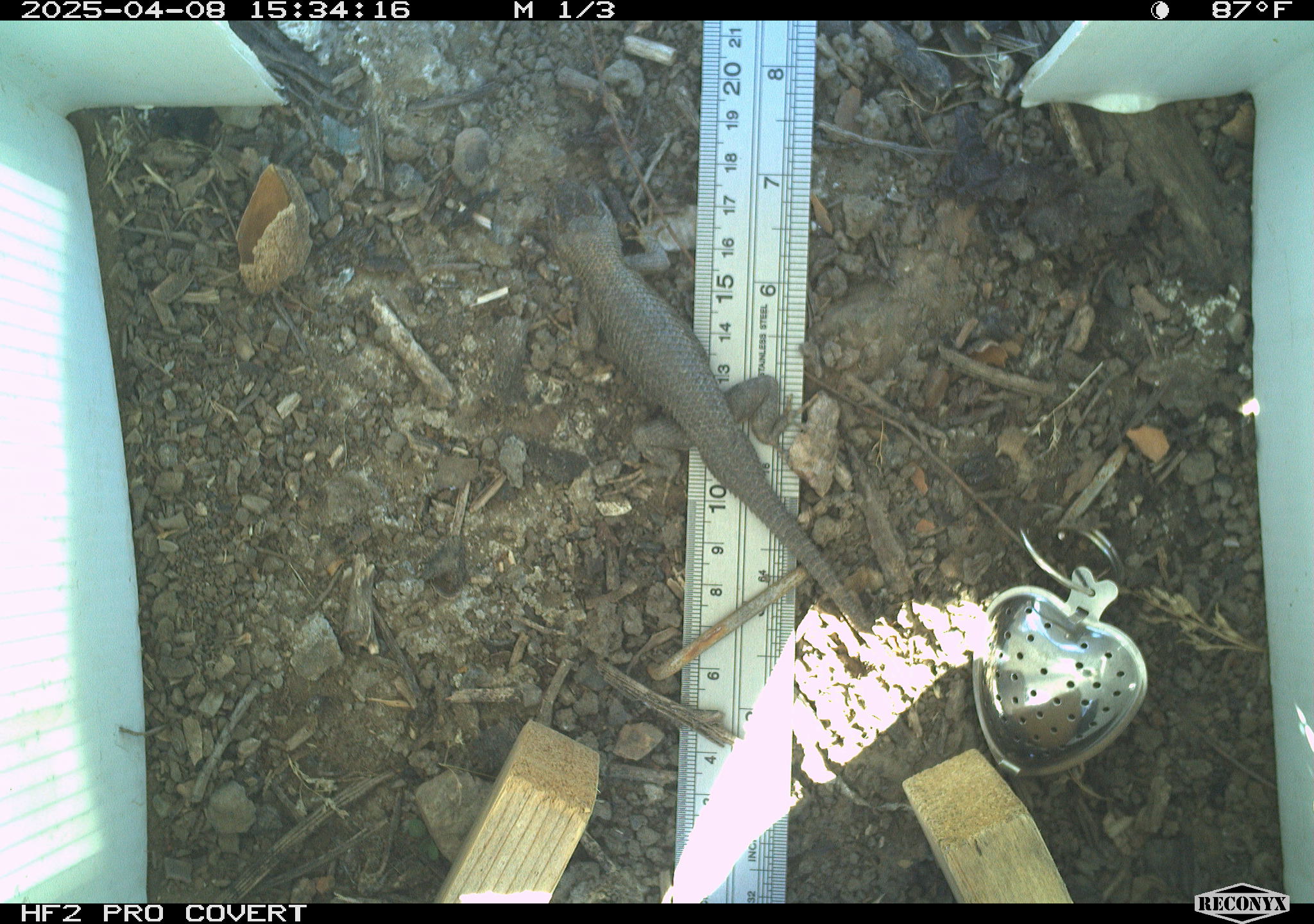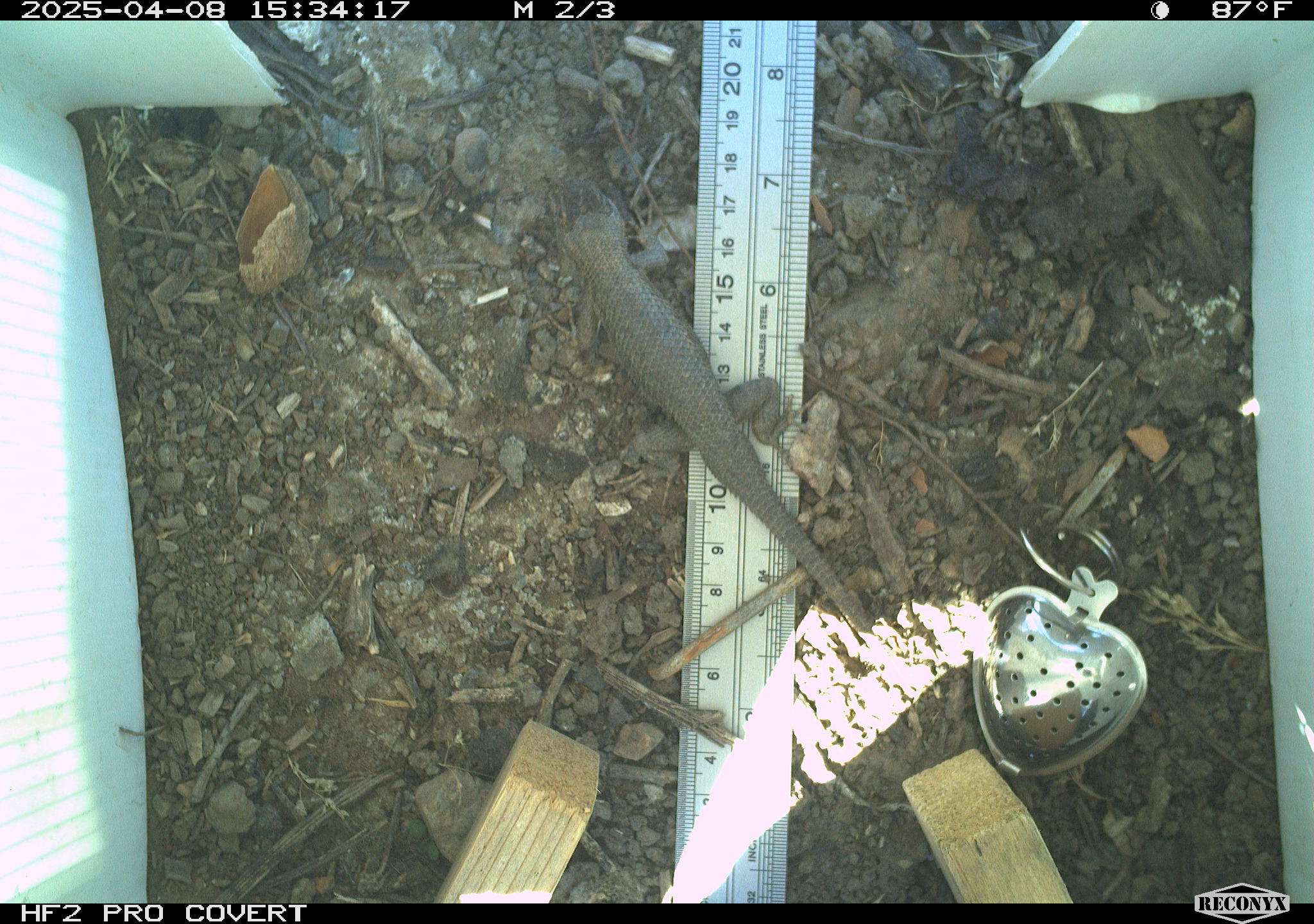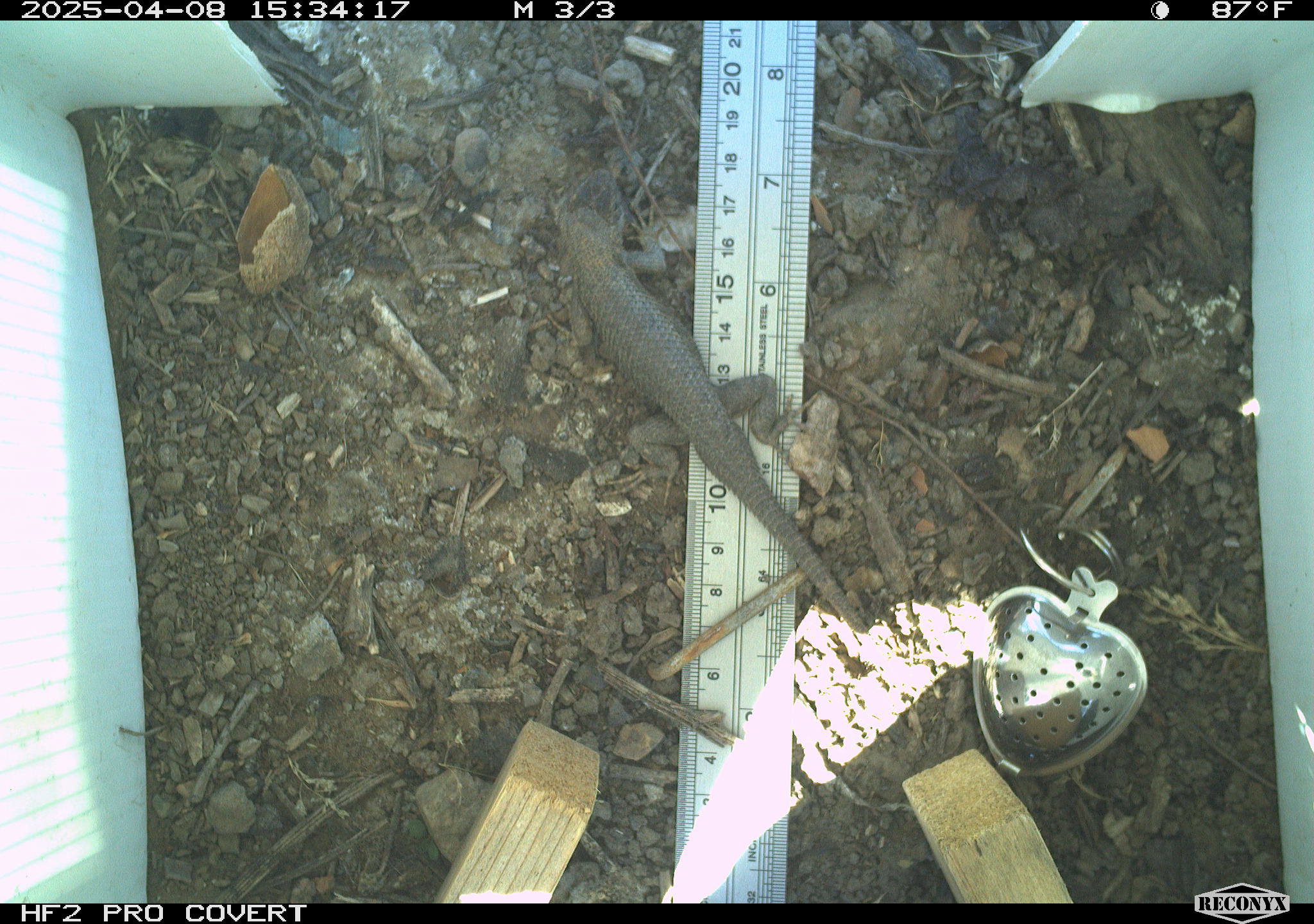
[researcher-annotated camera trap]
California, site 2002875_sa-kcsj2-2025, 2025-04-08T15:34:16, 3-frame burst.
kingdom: Animalia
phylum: Chordata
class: Reptilia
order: Squamata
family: Phrynosomatidae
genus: Sceloporus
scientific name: Sceloporus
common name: spiny lizards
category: sceloporus species